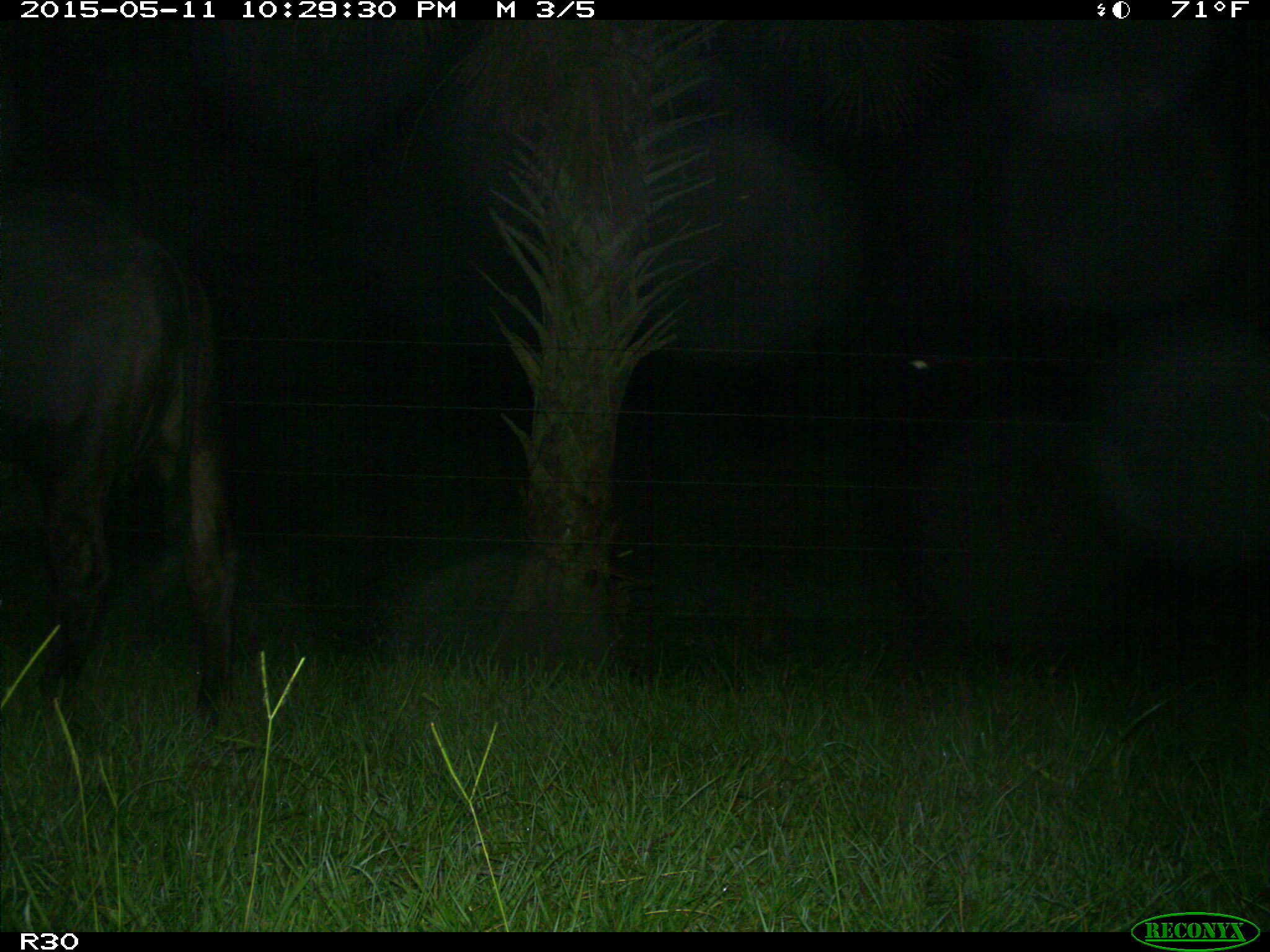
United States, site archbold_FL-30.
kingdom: Animalia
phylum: Chordata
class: Mammalia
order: Artiodactyla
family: Bovidae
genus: Bos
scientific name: Bos taurus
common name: domestic cow